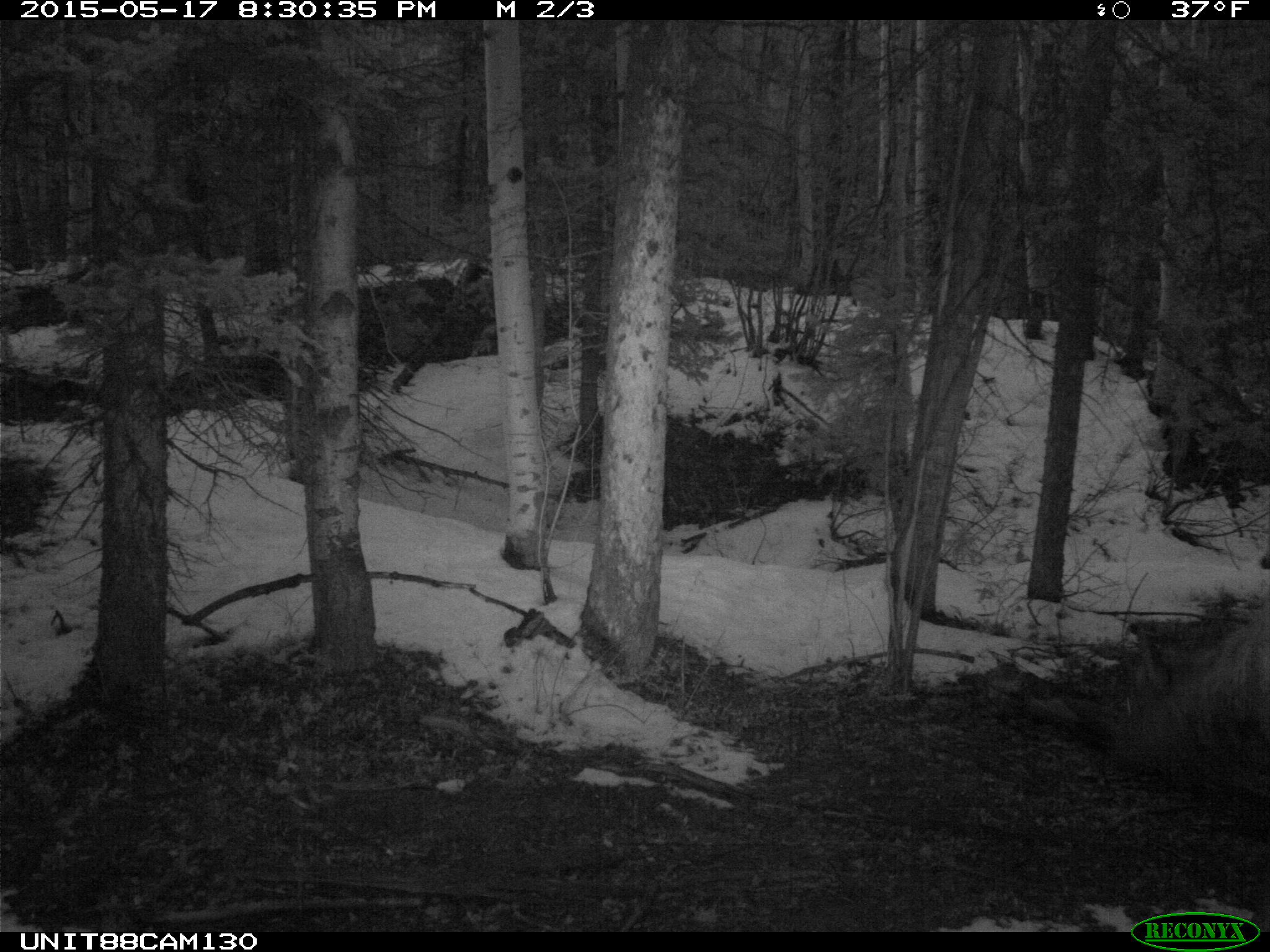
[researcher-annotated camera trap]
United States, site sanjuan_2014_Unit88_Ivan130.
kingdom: Animalia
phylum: Chordata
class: Mammalia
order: Artiodactyla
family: Cervidae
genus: Cervus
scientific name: Cervus elaphus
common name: red deer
Cervus elaphus (red deer).